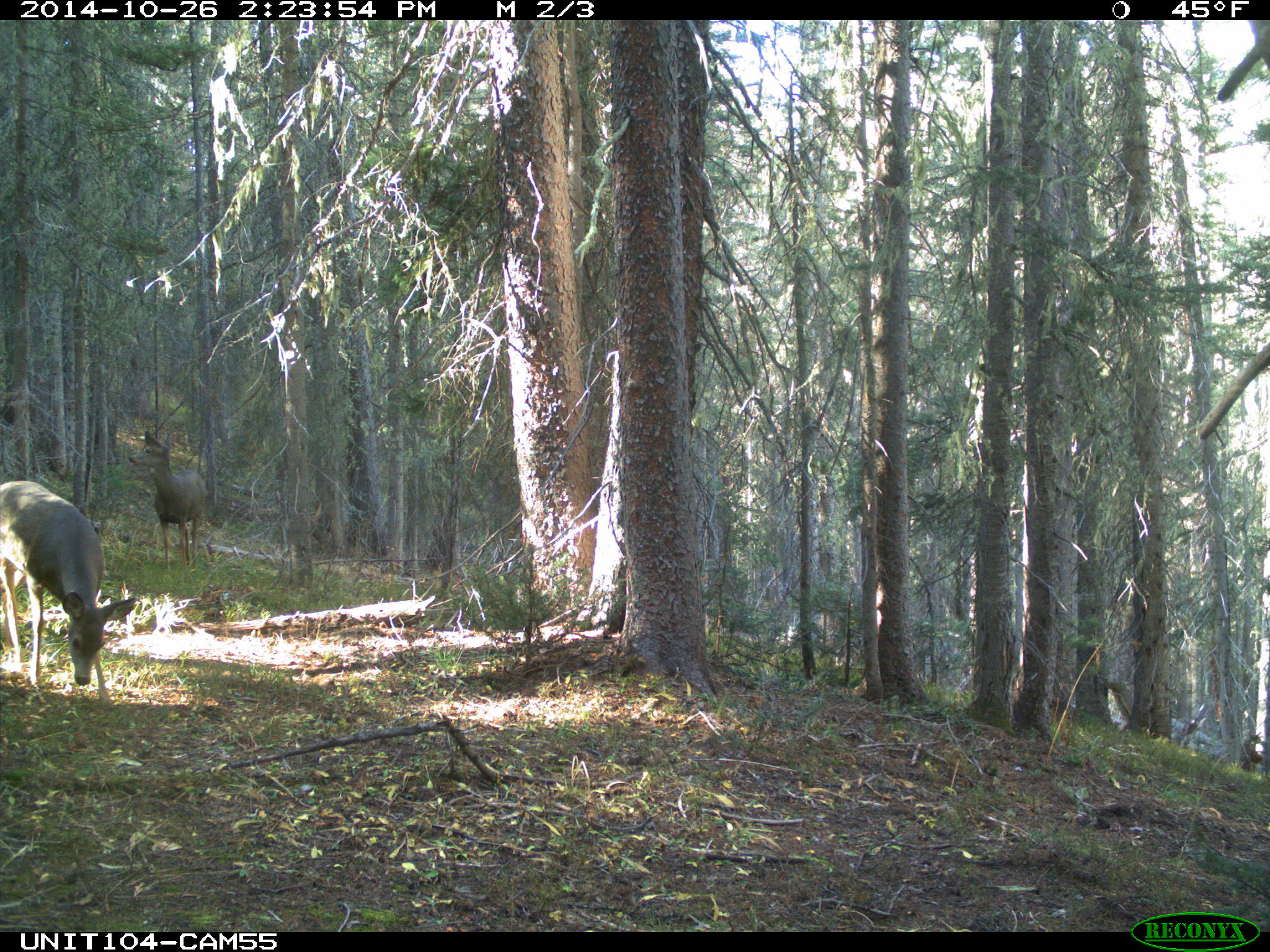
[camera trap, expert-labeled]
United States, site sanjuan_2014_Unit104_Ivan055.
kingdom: Animalia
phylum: Chordata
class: Mammalia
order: Artiodactyla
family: Cervidae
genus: Odocoileus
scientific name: Odocoileus hemionus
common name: mule deer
Odocoileus hemionus (mule deer).